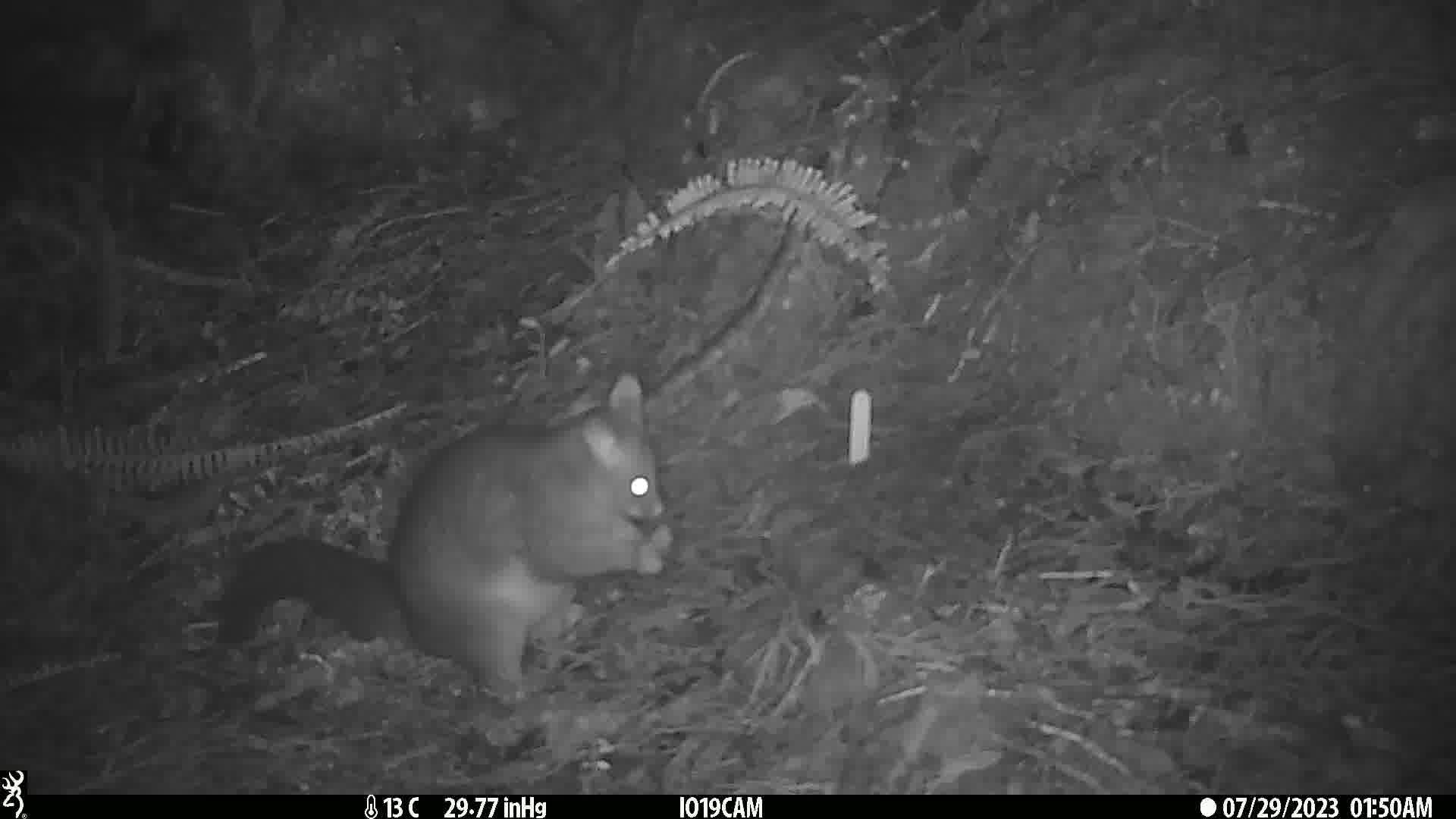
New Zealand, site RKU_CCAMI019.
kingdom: Animalia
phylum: Chordata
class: Mammalia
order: Diprotodontia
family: Phalangeridae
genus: Trichosurus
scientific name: Trichosurus vulpecula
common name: common brushtail possum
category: possum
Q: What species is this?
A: Possum (common brushtail possum) (Trichosurus vulpecula).